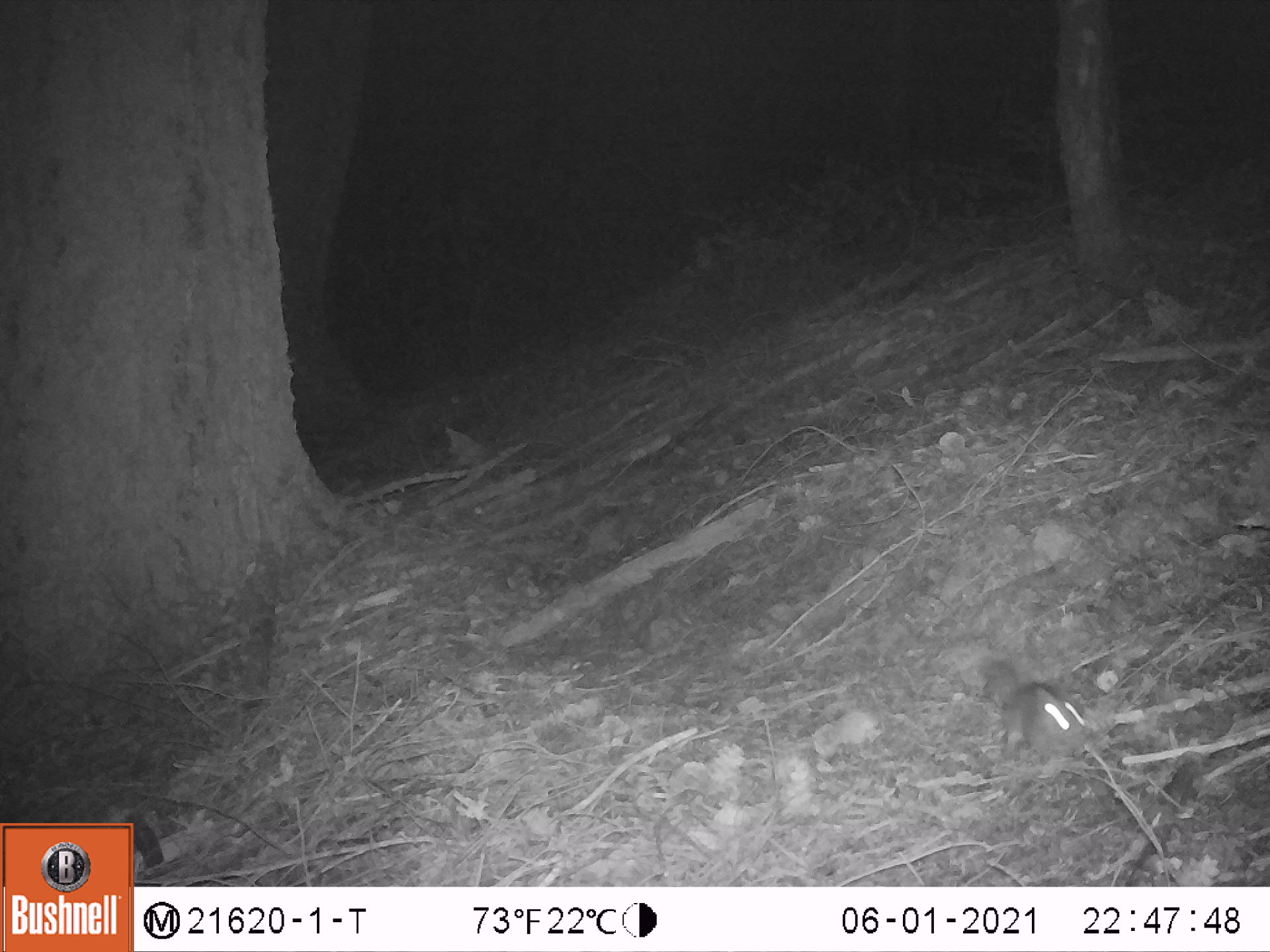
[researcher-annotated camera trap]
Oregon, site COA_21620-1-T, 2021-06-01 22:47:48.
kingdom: Animalia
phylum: Chordata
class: Mammalia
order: Rodentia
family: Sciuridae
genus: Glaucomys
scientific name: Glaucomys oregonensis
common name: humboldt's flying squirrel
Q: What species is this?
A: Humboldt's flying squirrel (Glaucomys oregonensis).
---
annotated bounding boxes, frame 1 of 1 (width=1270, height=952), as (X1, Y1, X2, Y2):
humboldt's flying squirrel: (938, 637, 1090, 782)